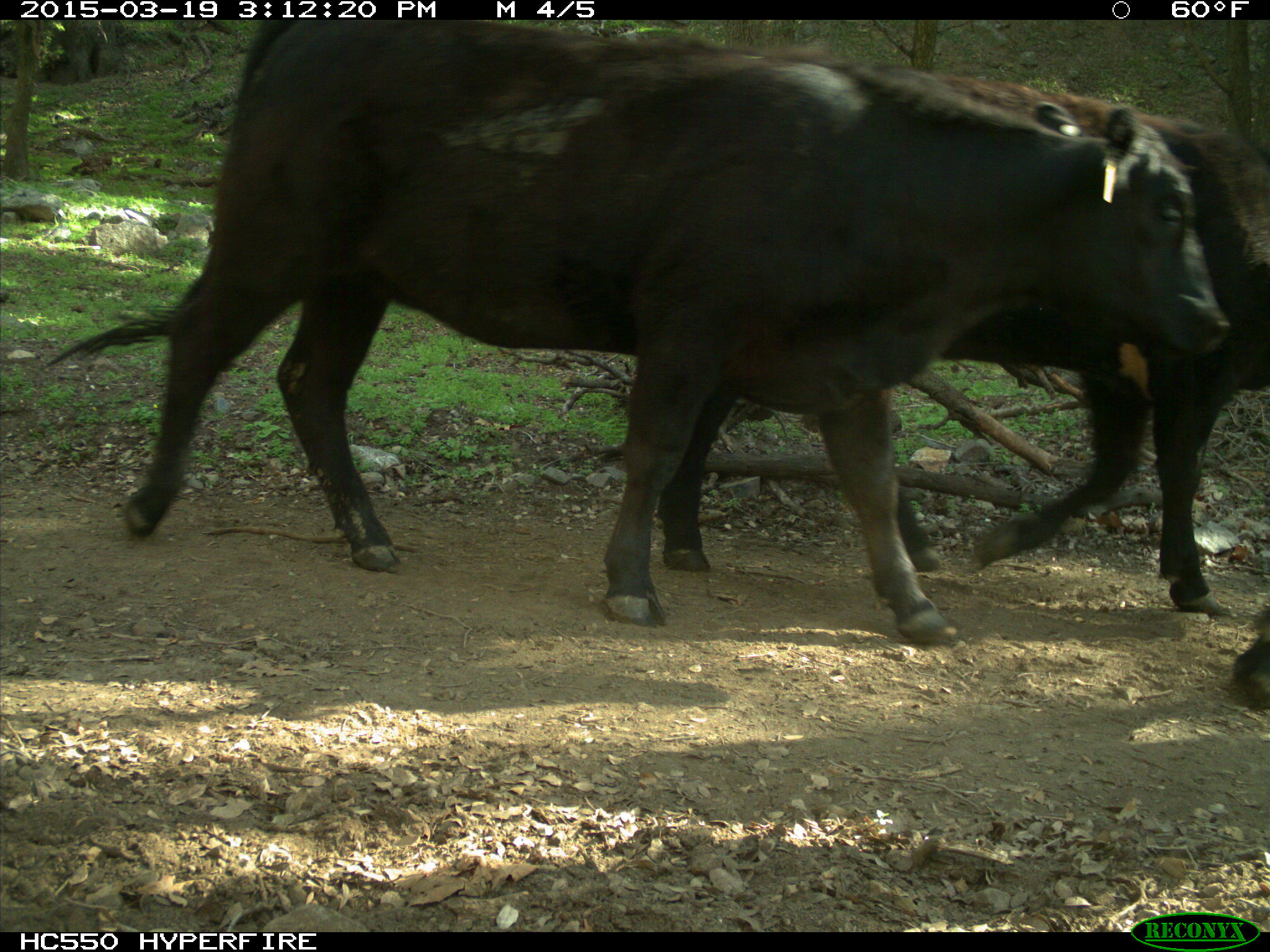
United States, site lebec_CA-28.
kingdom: Animalia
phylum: Chordata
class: Mammalia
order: Artiodactyla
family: Bovidae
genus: Bos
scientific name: Bos taurus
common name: domestic cow